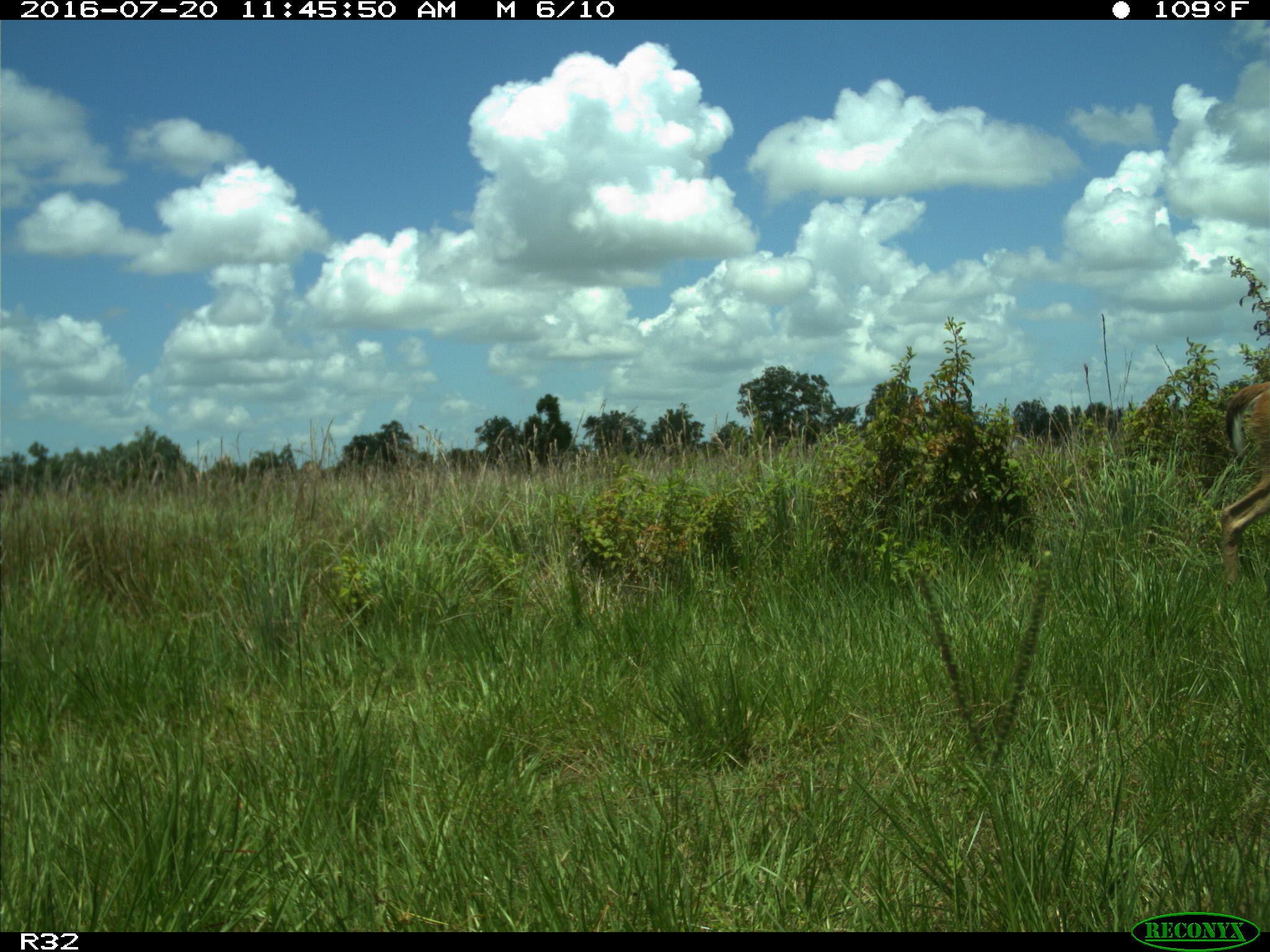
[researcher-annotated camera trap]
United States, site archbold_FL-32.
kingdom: Animalia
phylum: Chordata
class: Mammalia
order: Artiodactyla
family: Cervidae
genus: Odocoileus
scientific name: Odocoileus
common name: deer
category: unidentified deer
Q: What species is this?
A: Unidentified deer (deer) (Odocoileus).